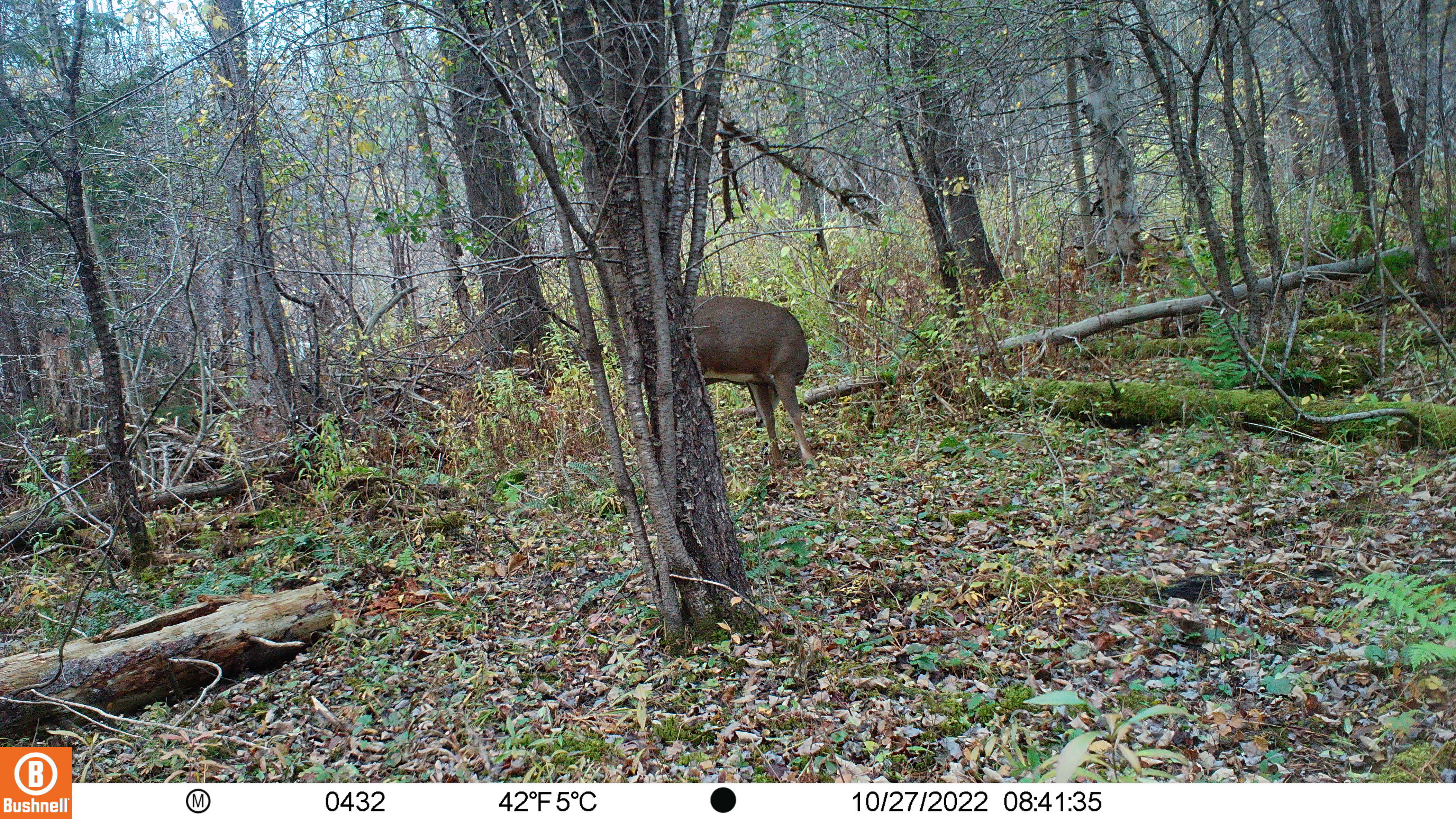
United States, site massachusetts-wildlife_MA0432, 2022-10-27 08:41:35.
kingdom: Animalia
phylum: Chordata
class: Mammalia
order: Artiodactyla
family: Cervidae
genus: Odocoileus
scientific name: Odocoileus virginianus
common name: white-tailed deer